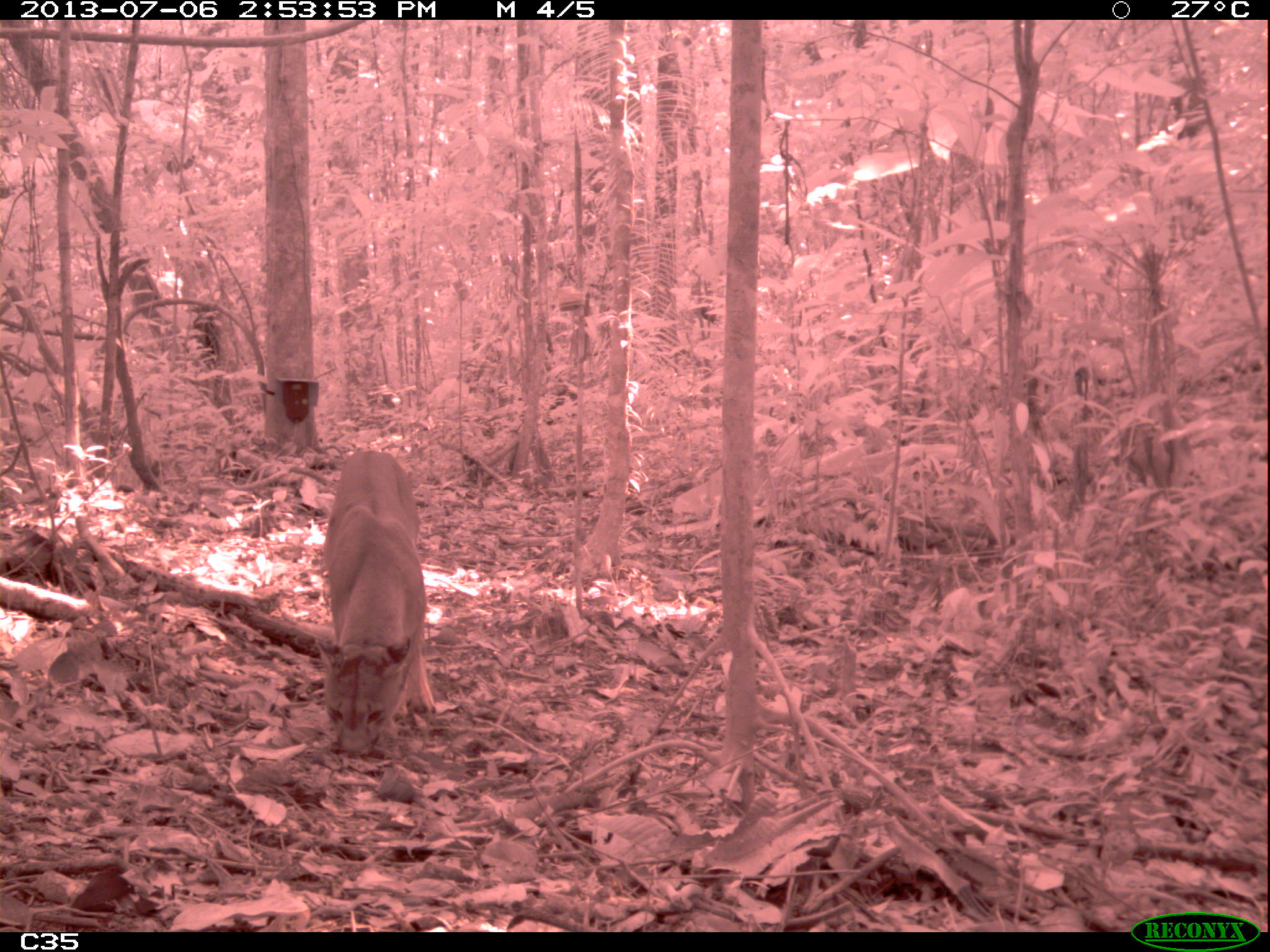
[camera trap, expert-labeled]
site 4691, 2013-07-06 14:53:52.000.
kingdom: Animalia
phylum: Chordata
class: Mammalia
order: Carnivora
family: Felidae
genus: Puma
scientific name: Puma concolor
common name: mountain lion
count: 1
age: adult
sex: male